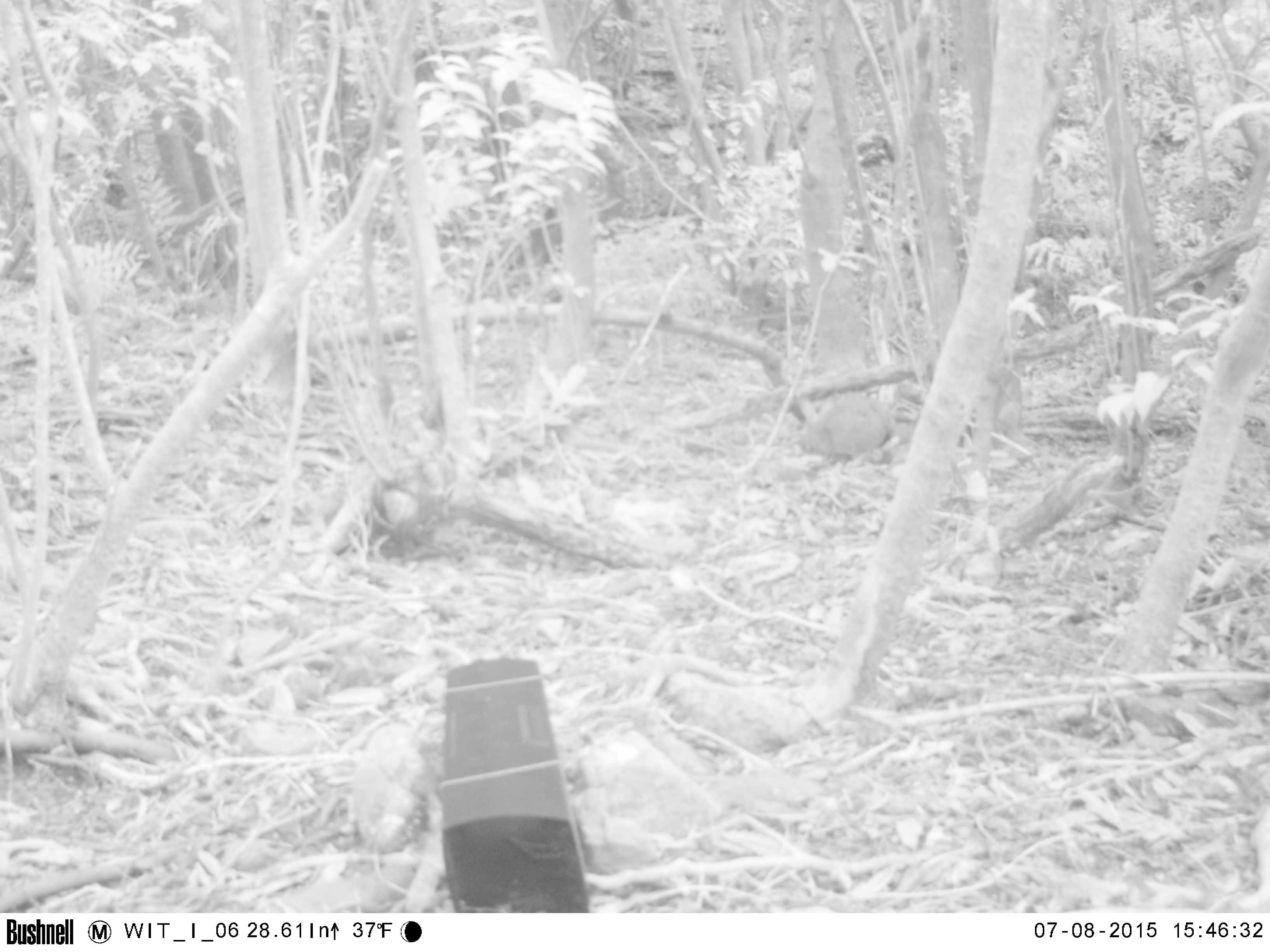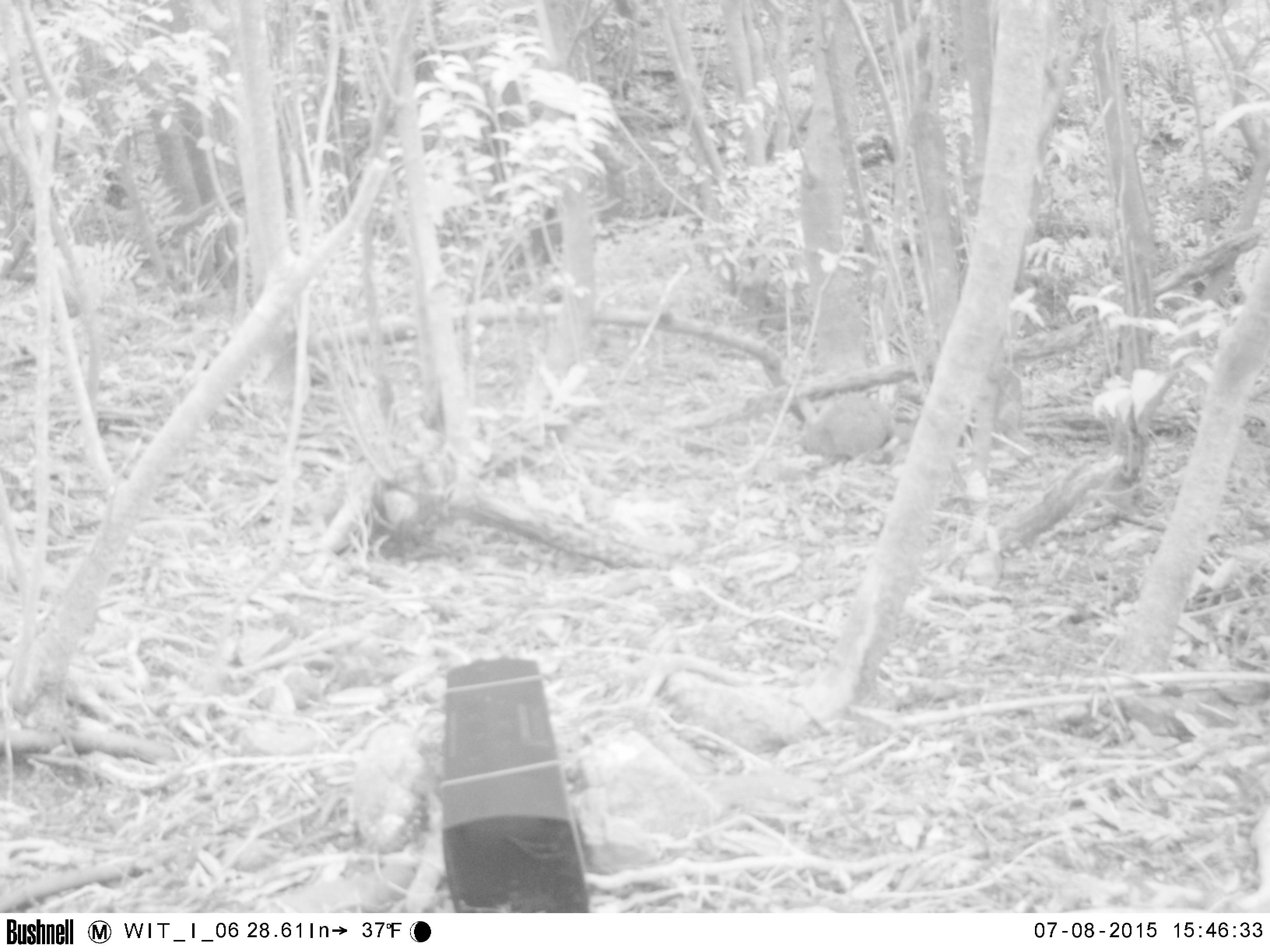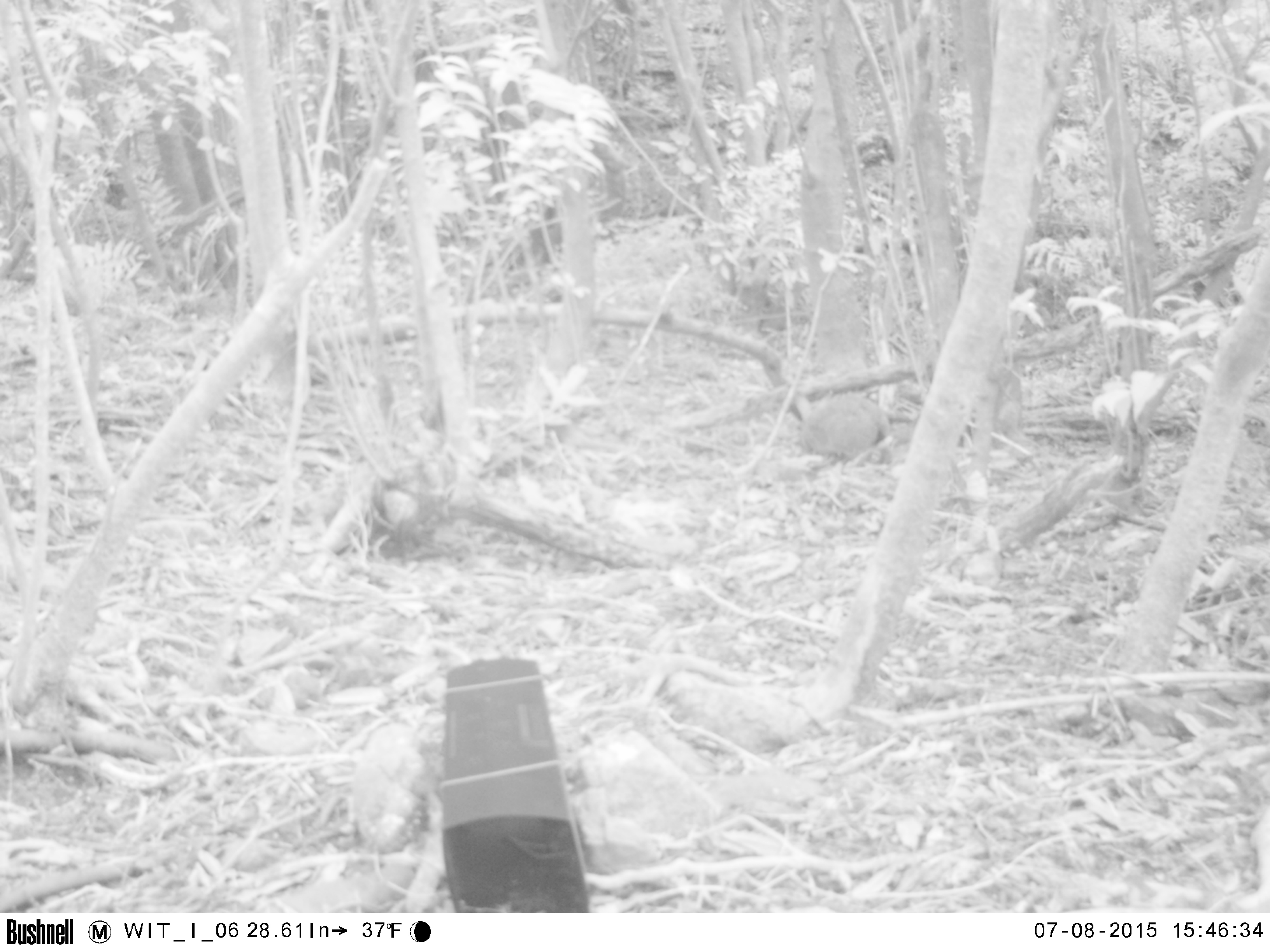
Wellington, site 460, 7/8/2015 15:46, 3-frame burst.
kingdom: Animalia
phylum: Chordata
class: Mammalia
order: Lagomorpha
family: Leporidae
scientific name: Leporidae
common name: rabbit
Rabbit (Leporidae).